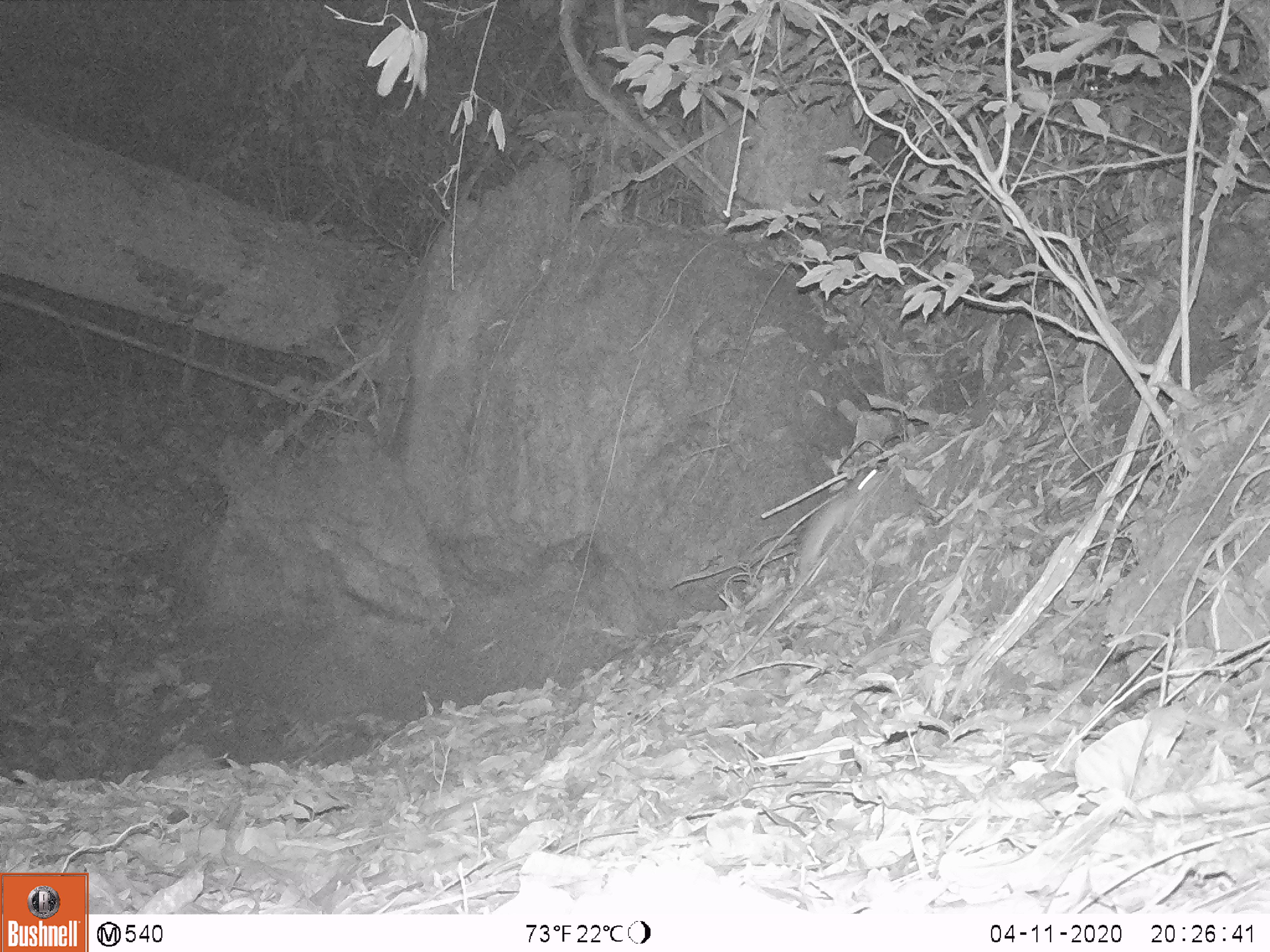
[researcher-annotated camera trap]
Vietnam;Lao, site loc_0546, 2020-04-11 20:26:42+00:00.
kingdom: Animalia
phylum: Chordata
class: Mammalia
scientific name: Mammalia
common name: mammal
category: unidentified small mammal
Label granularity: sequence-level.